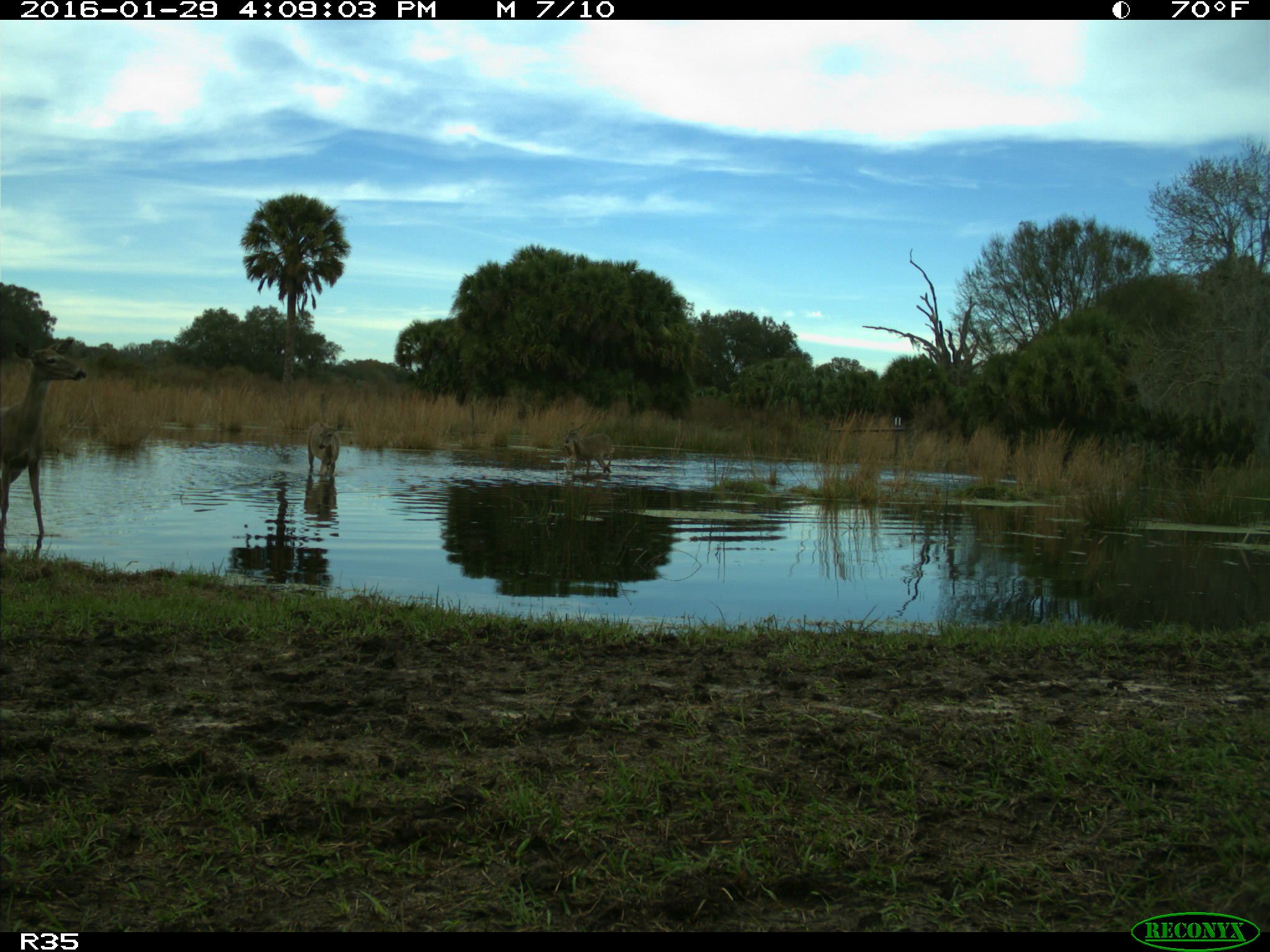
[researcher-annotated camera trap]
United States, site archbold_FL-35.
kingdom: Animalia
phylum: Chordata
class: Mammalia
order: Artiodactyla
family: Cervidae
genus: Odocoileus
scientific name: Odocoileus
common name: deer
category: unidentified deer